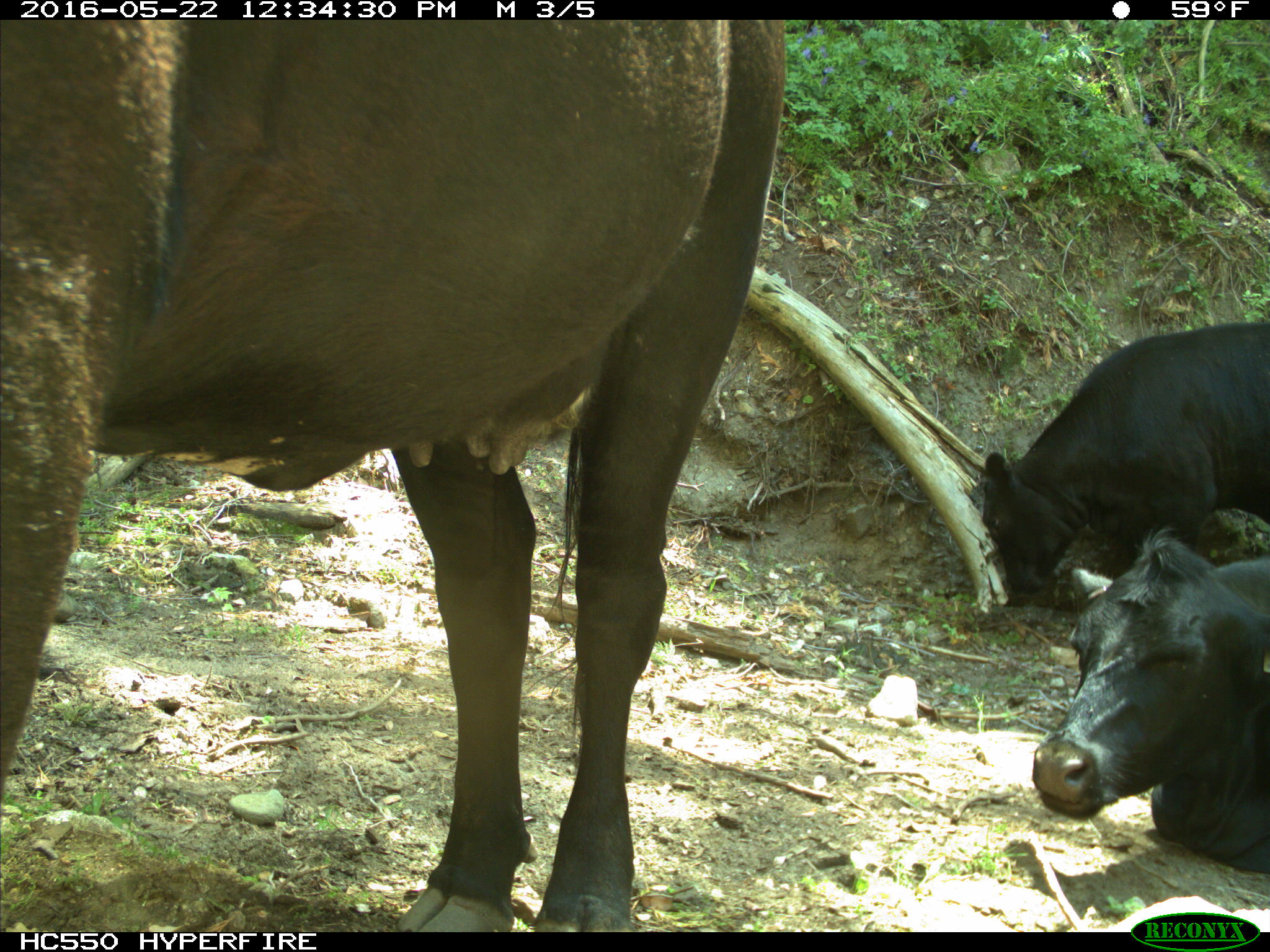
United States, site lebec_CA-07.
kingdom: Animalia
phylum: Chordata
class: Mammalia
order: Artiodactyla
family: Bovidae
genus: Bos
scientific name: Bos taurus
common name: domestic cow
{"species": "Bos taurus (domestic cow)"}